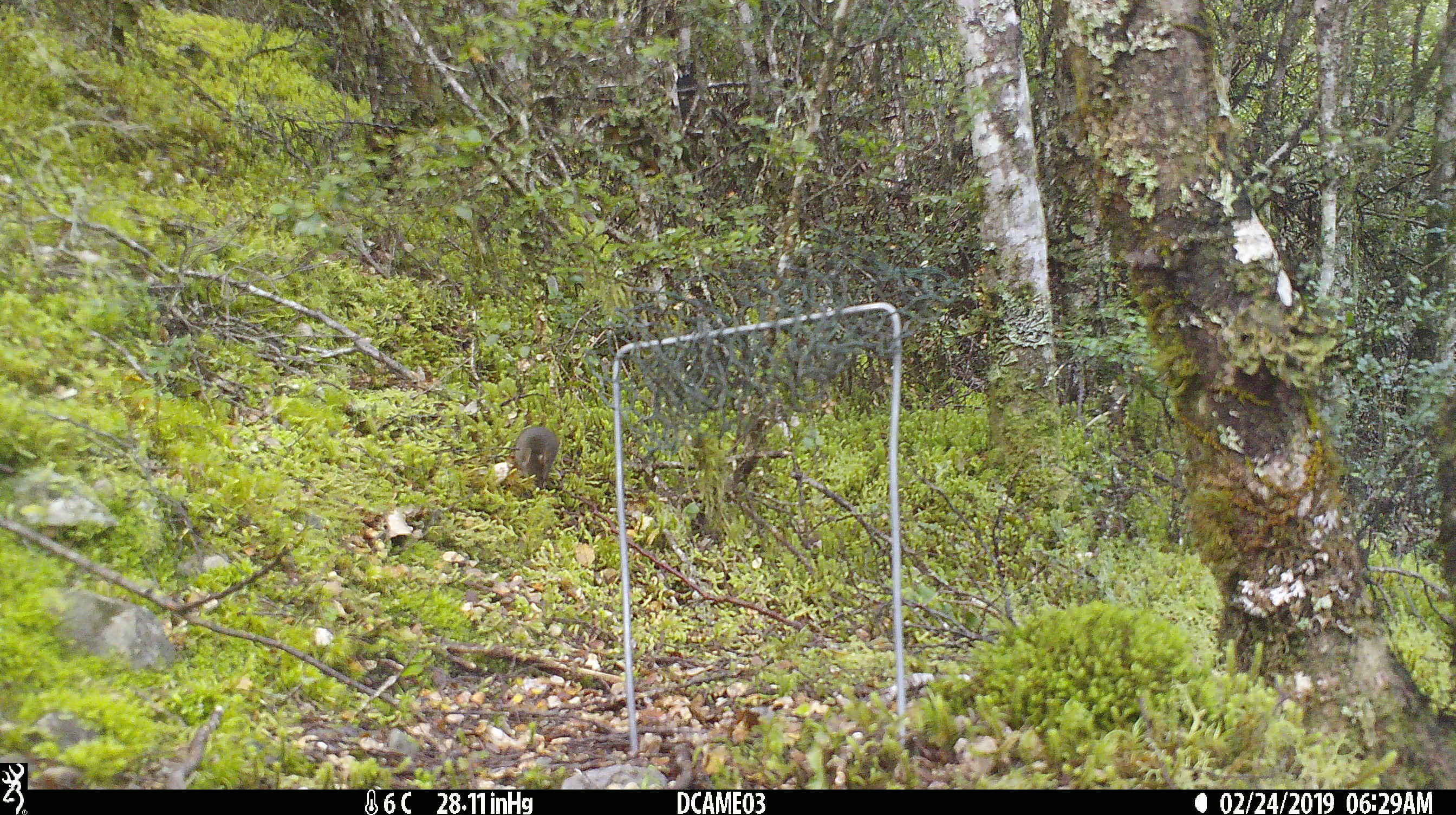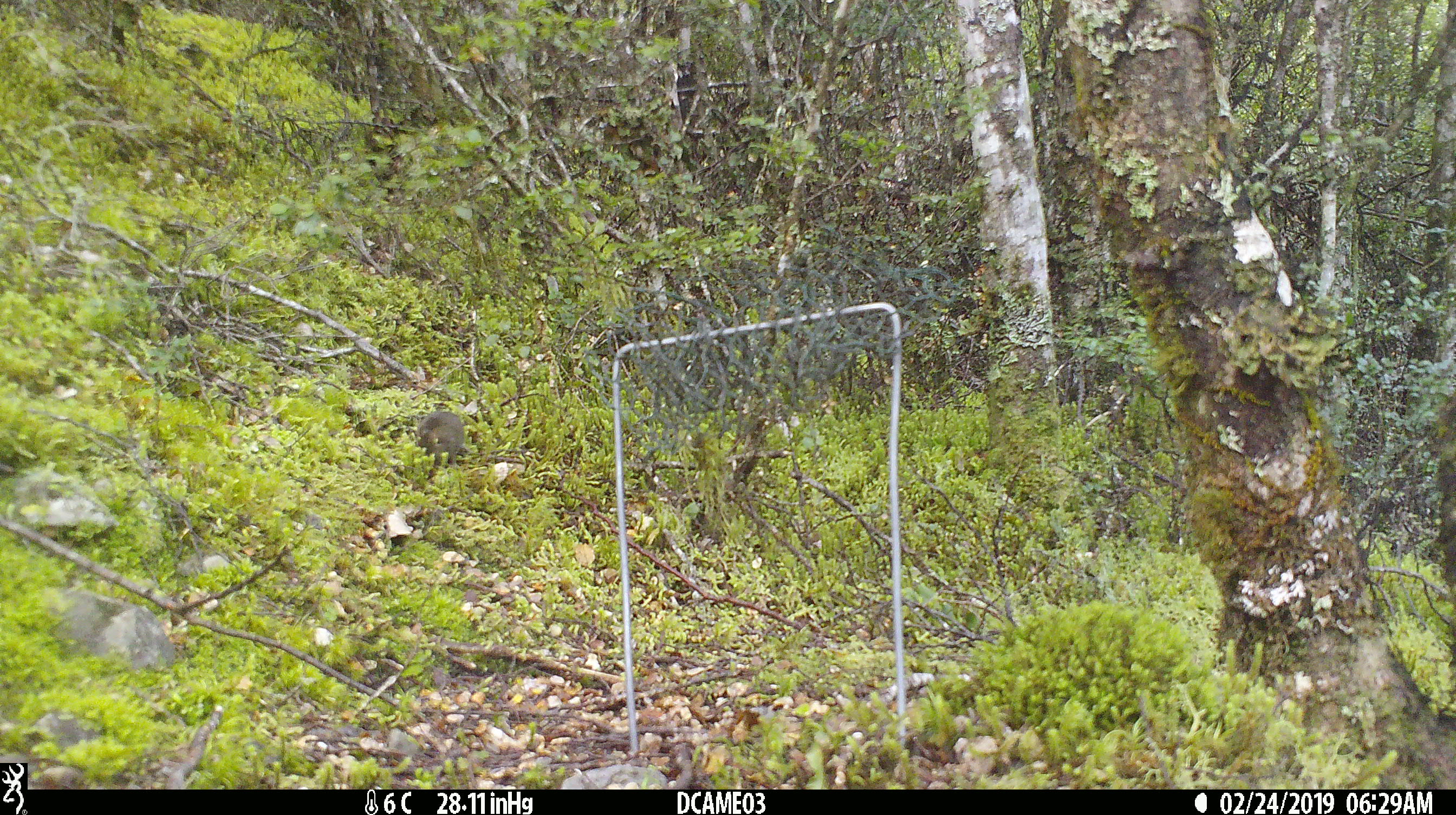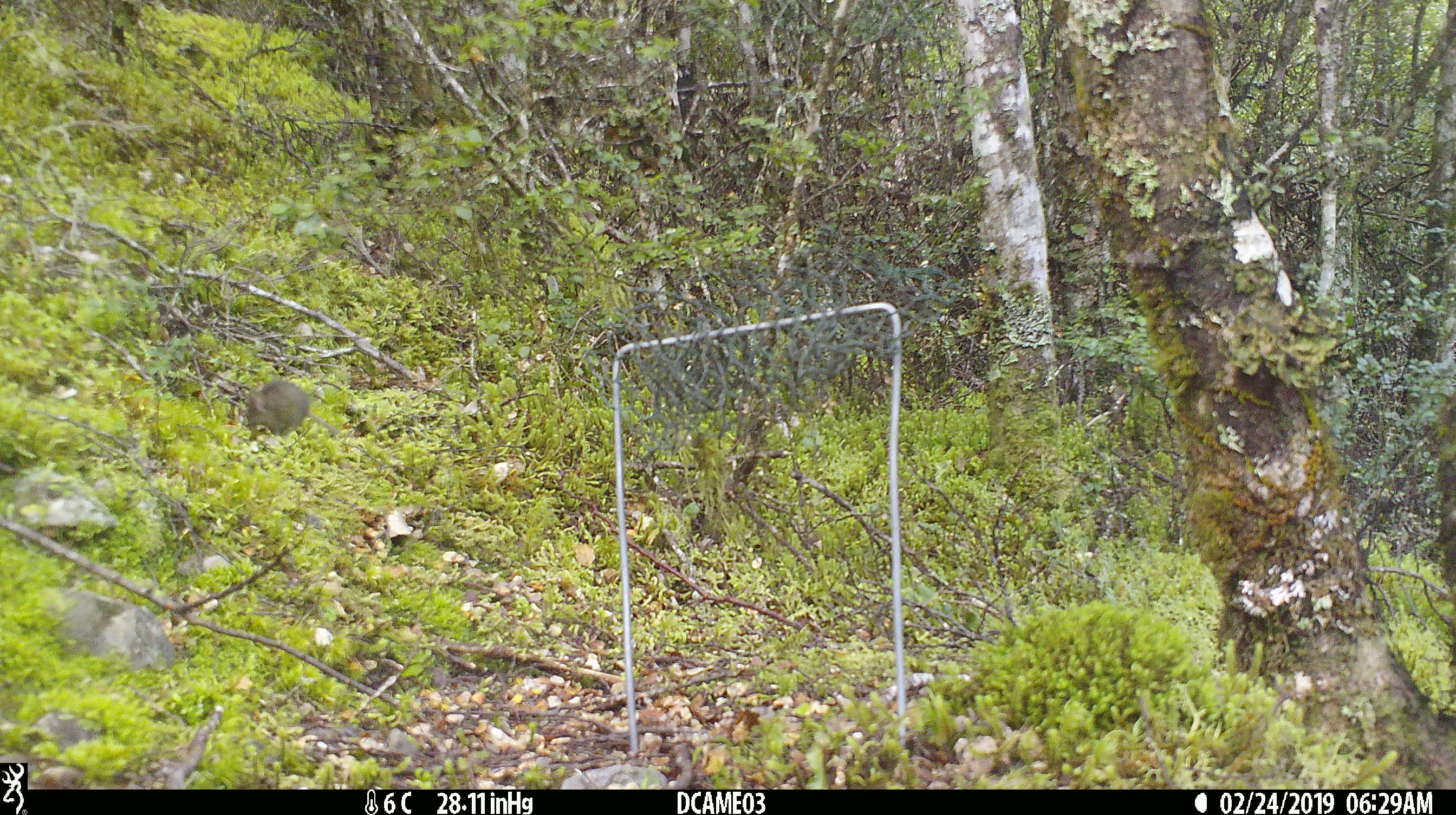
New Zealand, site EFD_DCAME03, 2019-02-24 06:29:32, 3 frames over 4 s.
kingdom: Animalia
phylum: Chordata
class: Mammalia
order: Rodentia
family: Muridae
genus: Mus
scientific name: Mus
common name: mouse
Mouse (Mus).